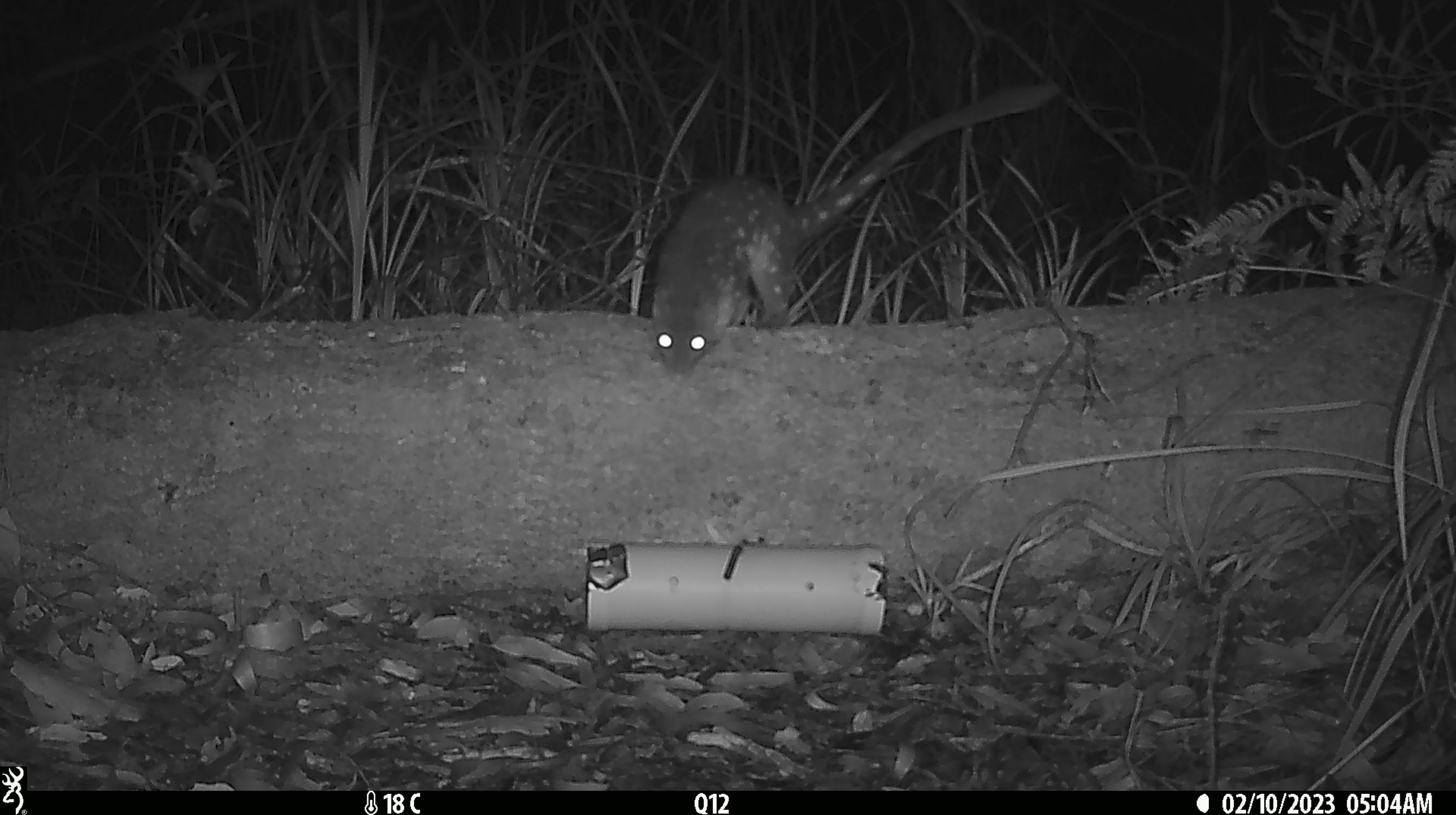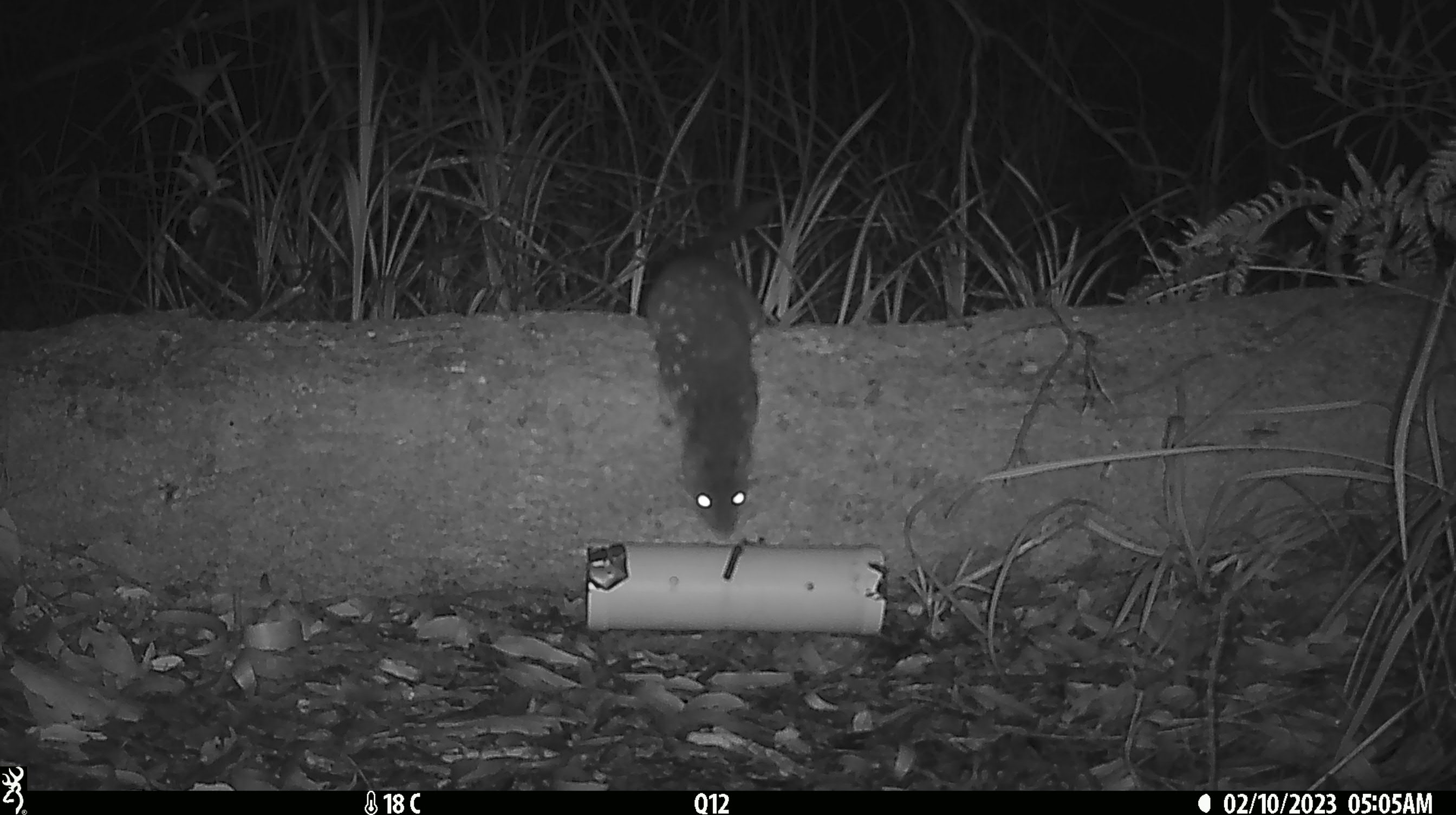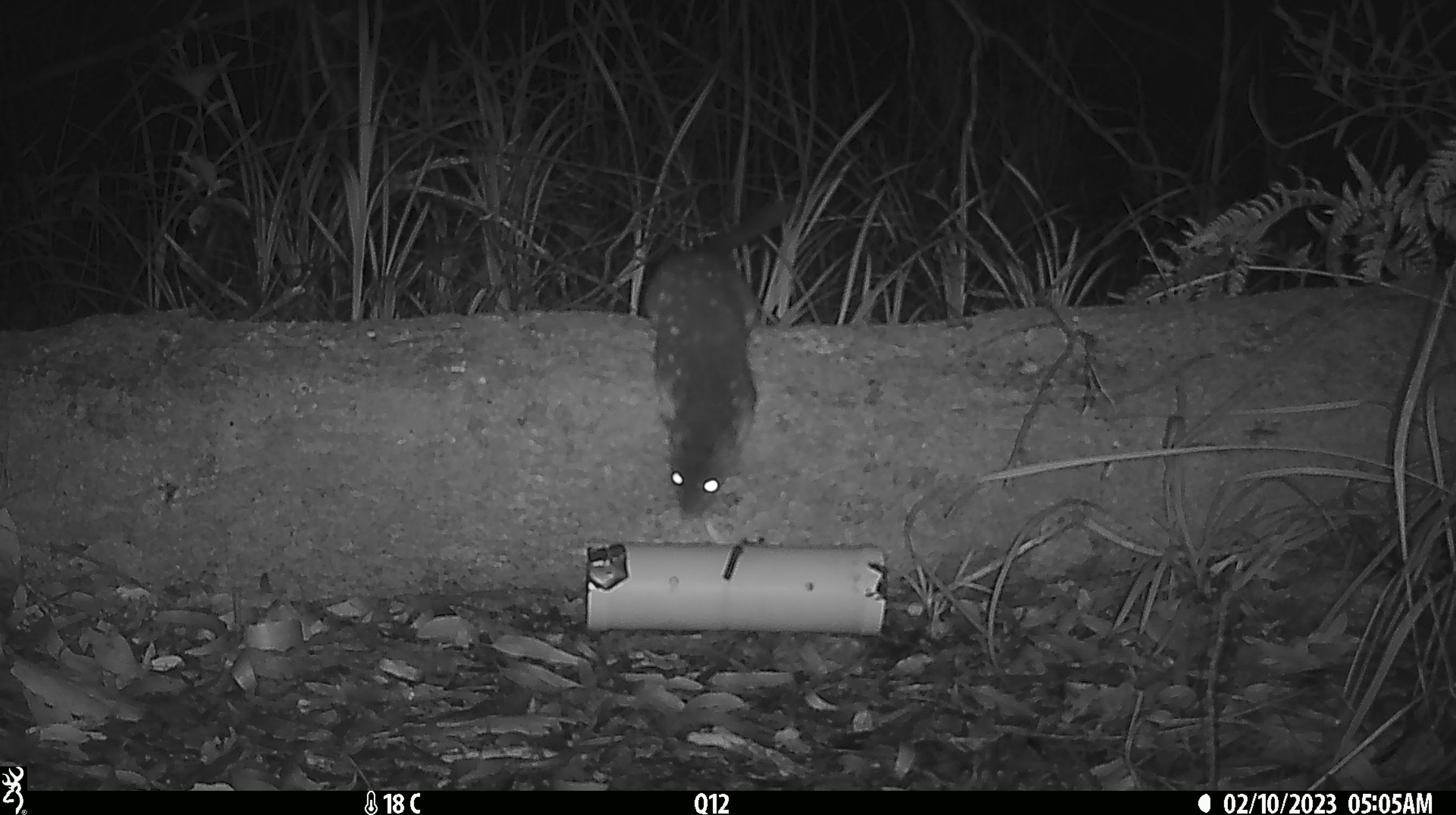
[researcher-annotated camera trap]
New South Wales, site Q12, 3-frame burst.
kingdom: Animalia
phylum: Chordata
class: Mammalia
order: Dasyuromorphia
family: Dasyuridae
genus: Dasyurus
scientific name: Dasyurus maculatus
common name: spotted-tailed quoll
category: quoll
Quoll (spotted-tailed quoll) (Dasyurus maculatus).